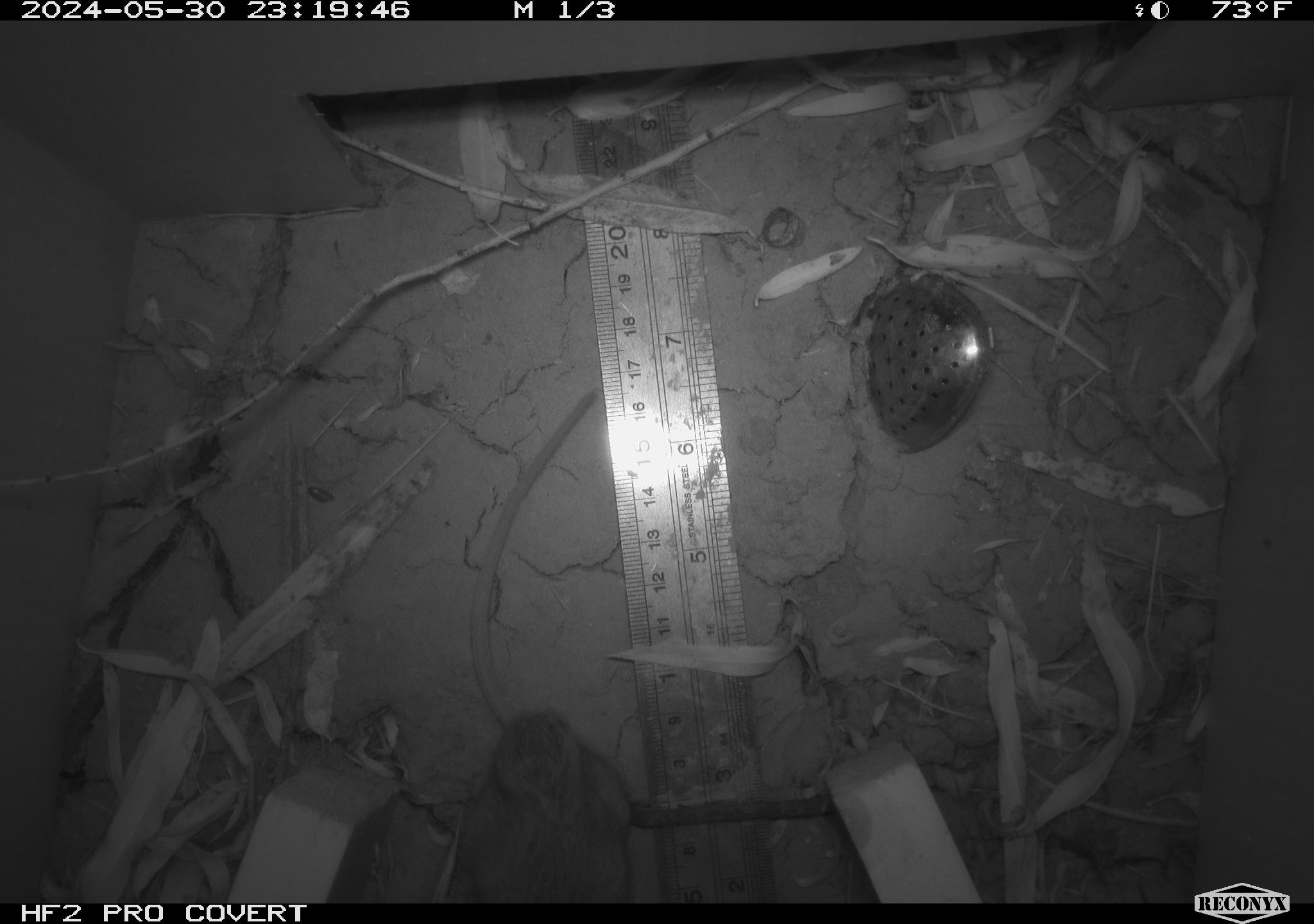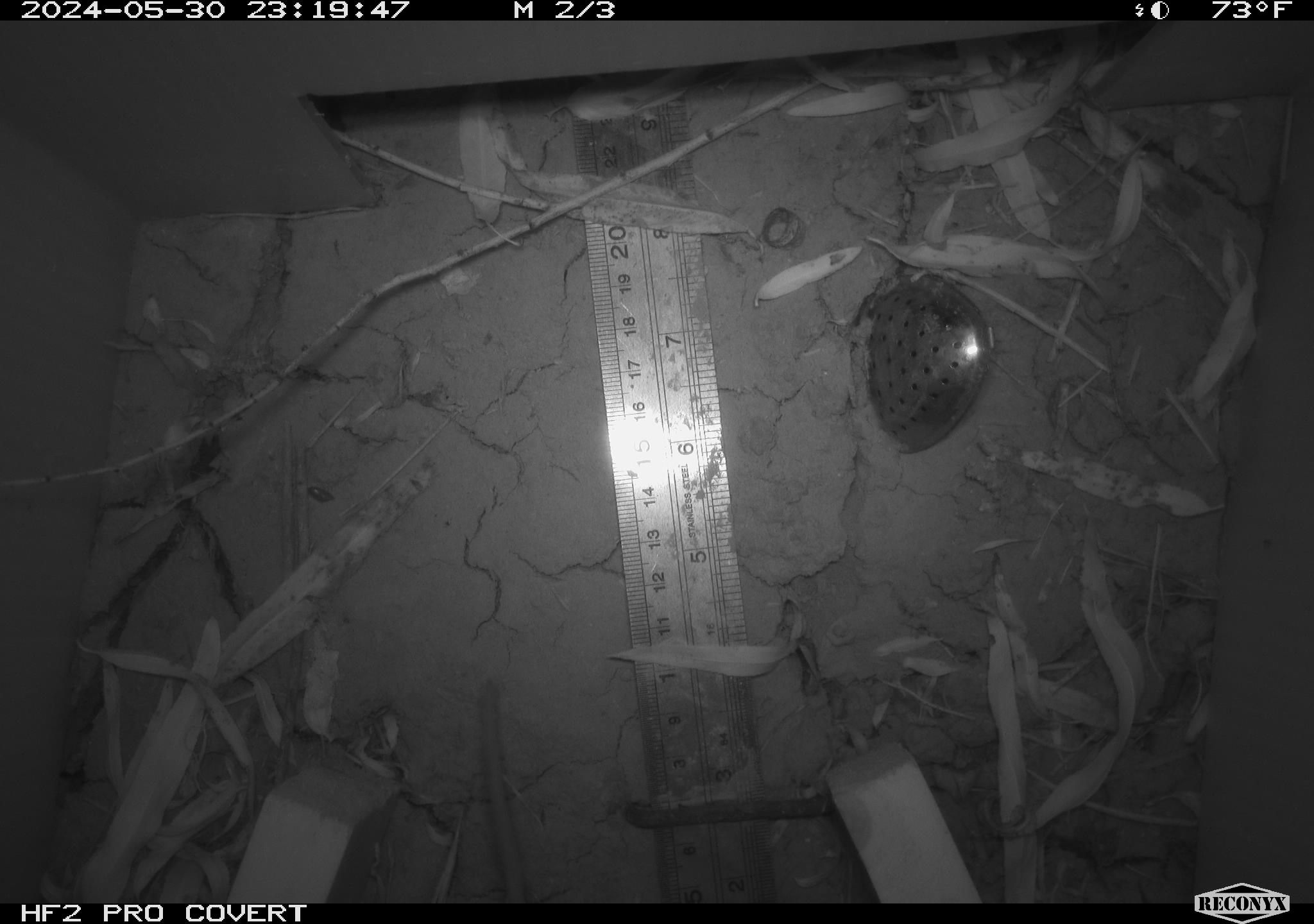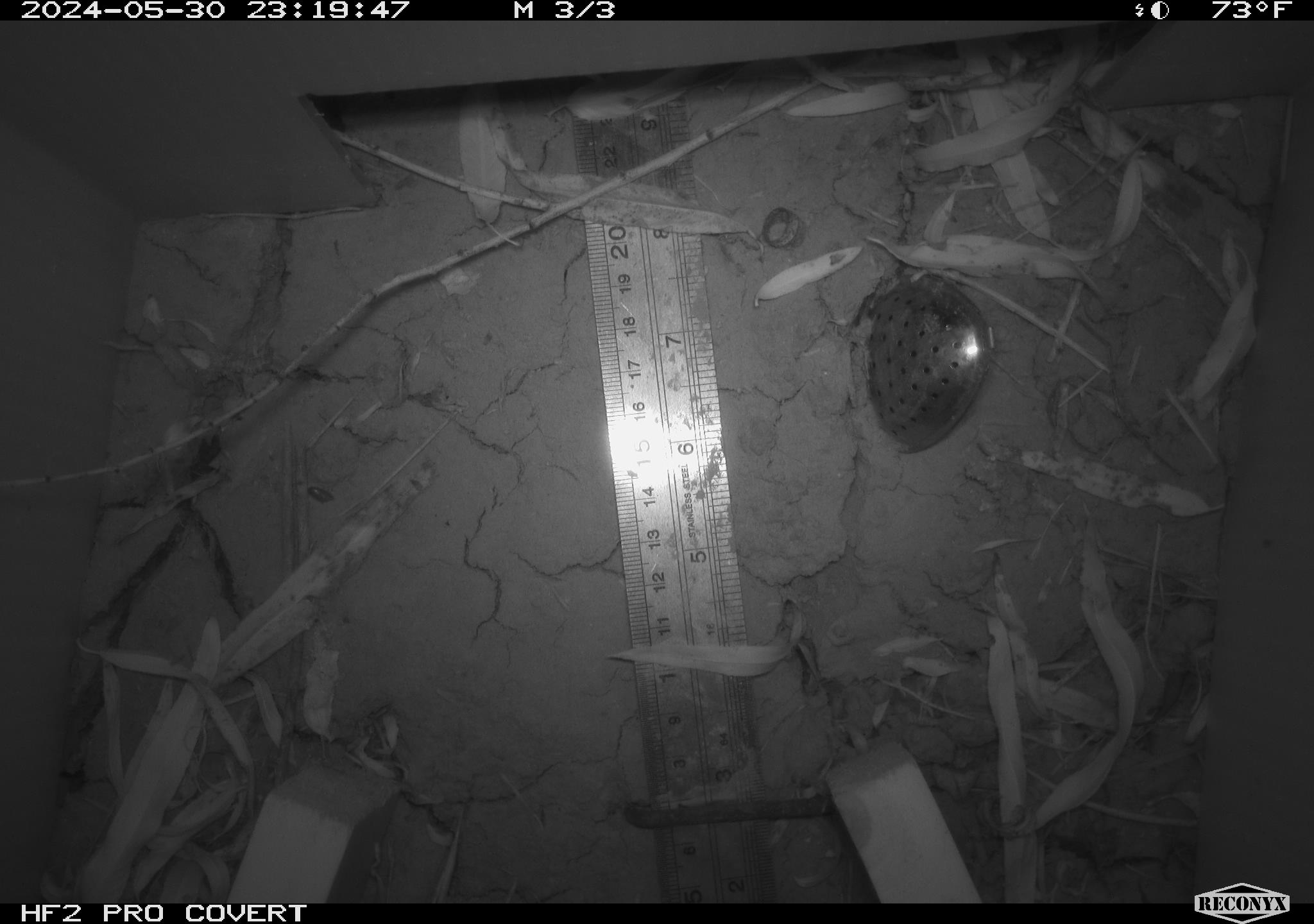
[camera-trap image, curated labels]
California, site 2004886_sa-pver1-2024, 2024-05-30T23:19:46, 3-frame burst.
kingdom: Animalia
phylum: Chordata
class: Mammalia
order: Rodentia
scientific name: Rodentia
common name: mouse species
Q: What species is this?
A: Mouse species (Rodentia).